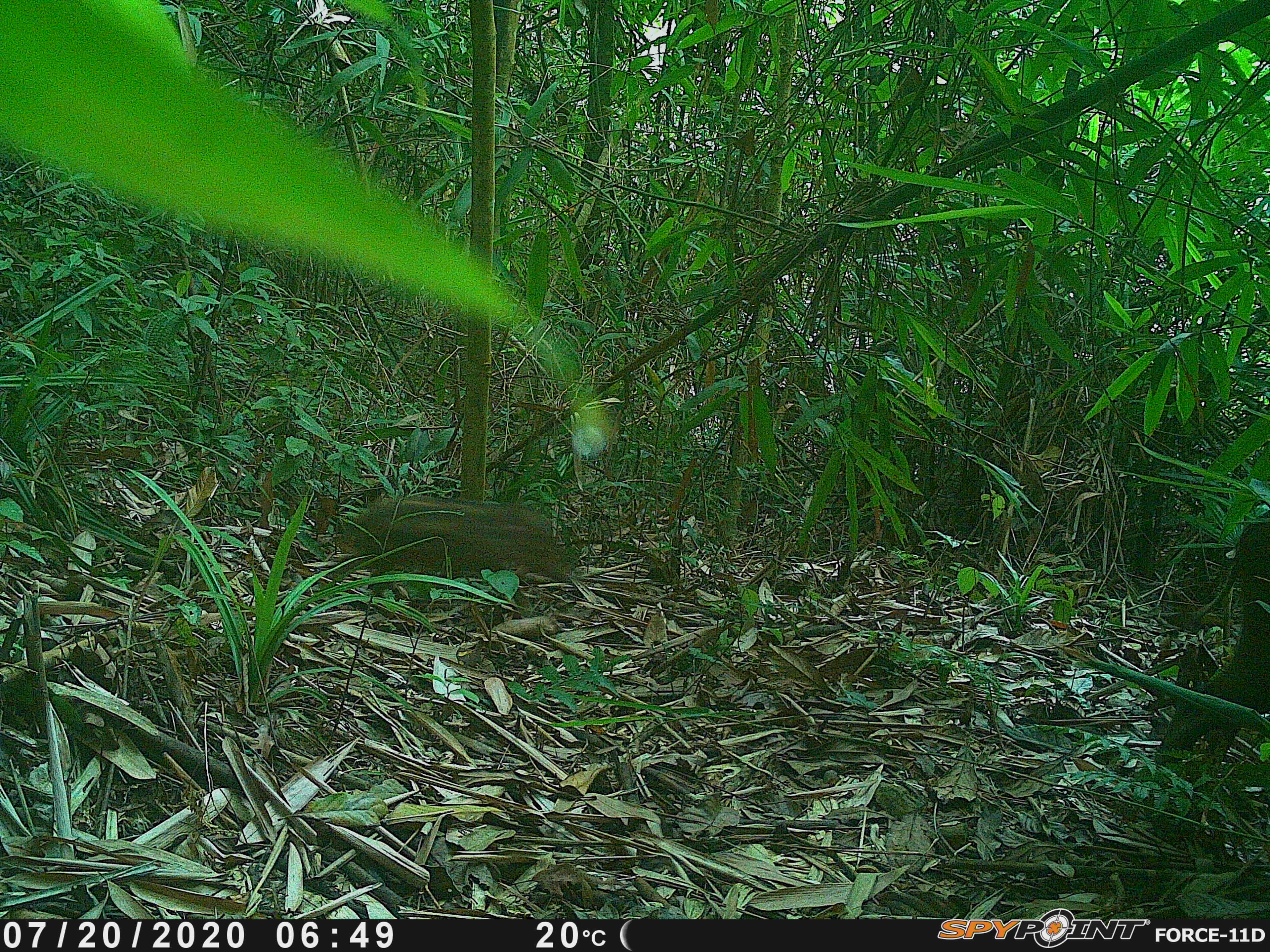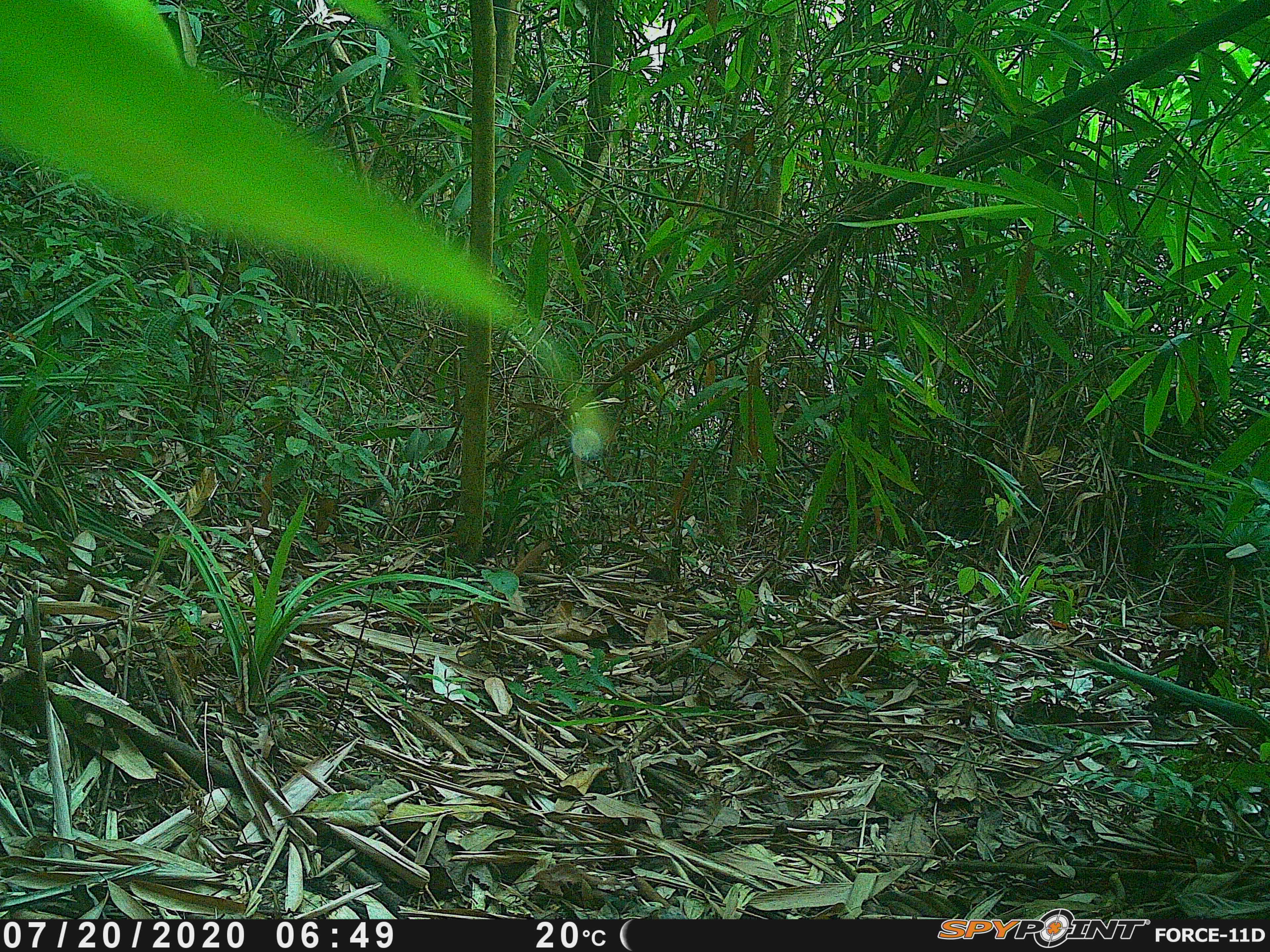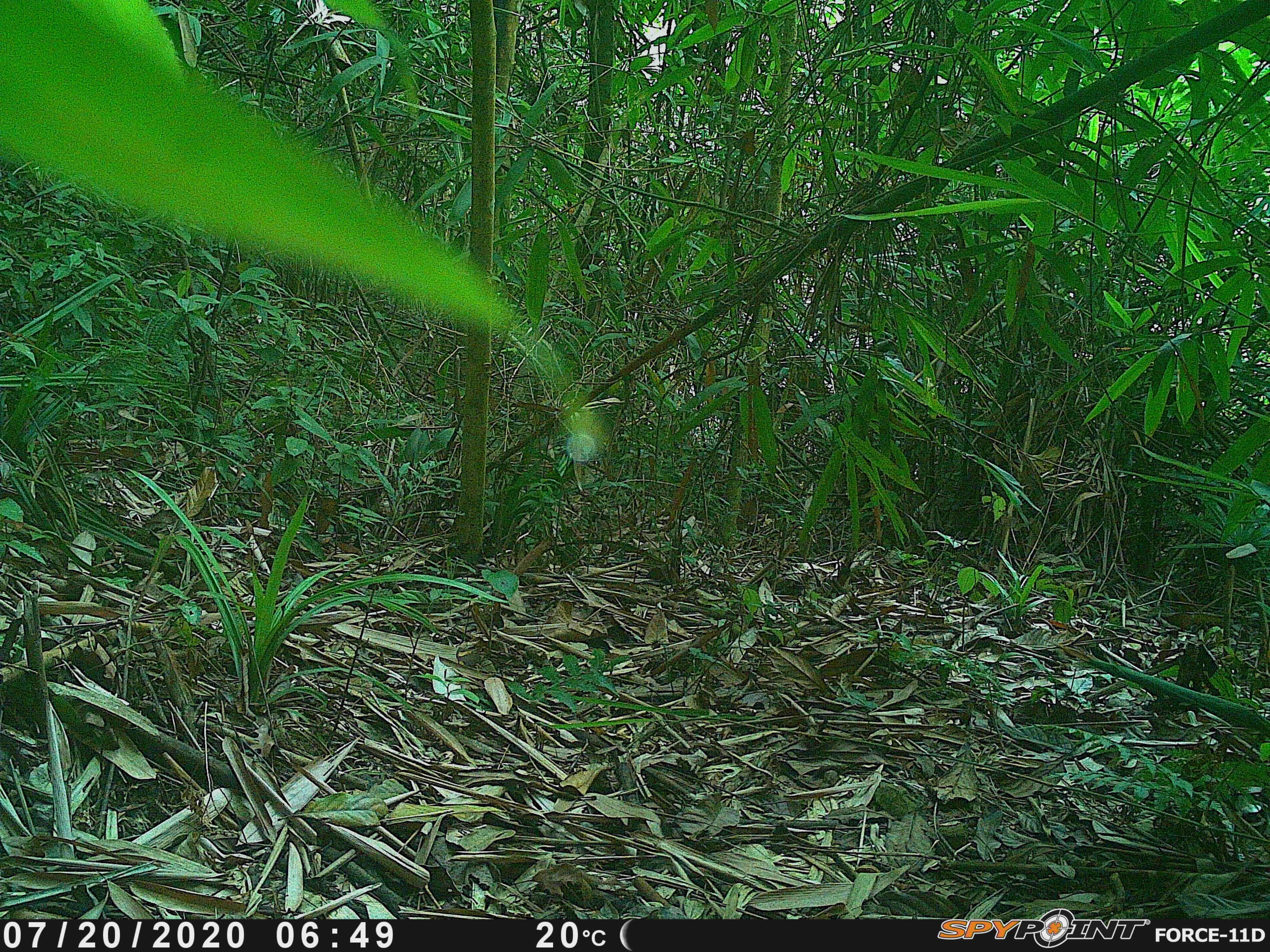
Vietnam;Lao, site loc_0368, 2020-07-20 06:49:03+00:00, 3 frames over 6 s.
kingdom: Animalia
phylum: Chordata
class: Mammalia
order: Artiodactyla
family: Suidae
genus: Sus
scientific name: Sus scrofa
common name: eurasian wild pig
Eurasian wild pig (Sus scrofa). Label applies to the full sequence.